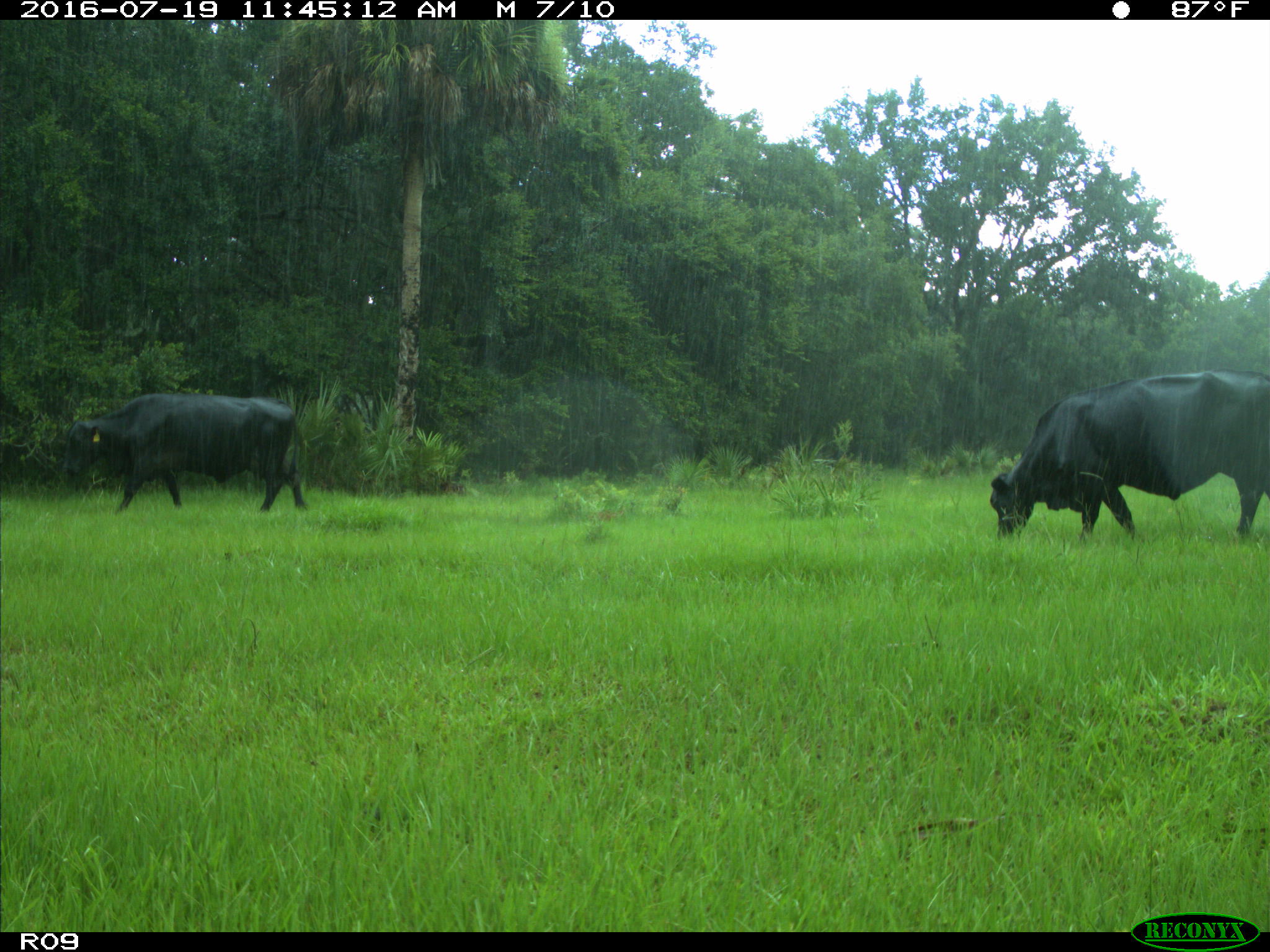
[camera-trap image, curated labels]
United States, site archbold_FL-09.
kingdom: Animalia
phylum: Chordata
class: Mammalia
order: Artiodactyla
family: Bovidae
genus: Bos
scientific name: Bos taurus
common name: domestic cow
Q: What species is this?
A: Bos taurus (domestic cow).